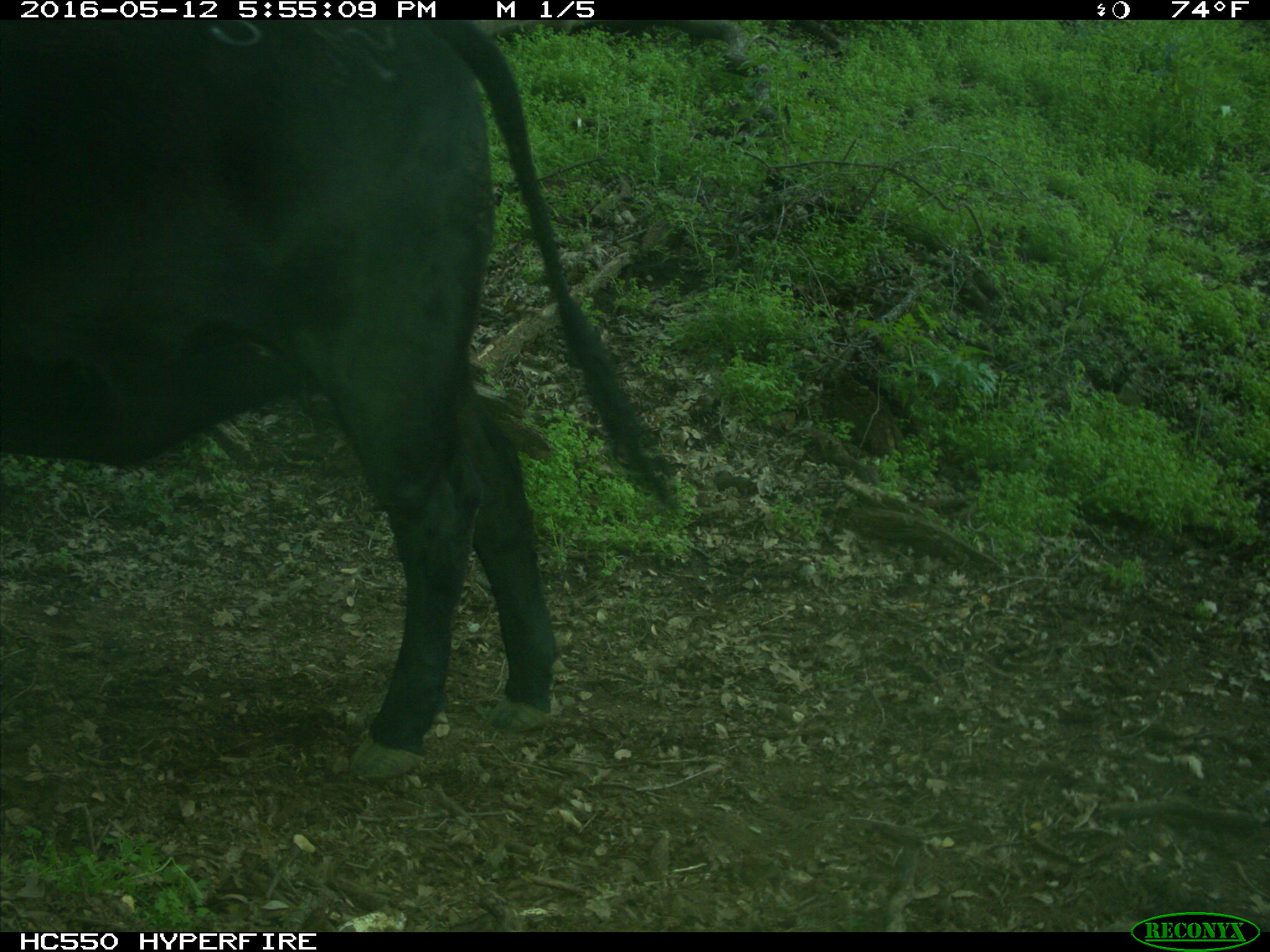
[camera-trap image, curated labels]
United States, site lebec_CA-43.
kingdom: Animalia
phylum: Chordata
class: Mammalia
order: Artiodactyla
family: Bovidae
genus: Bos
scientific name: Bos taurus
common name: domestic cow